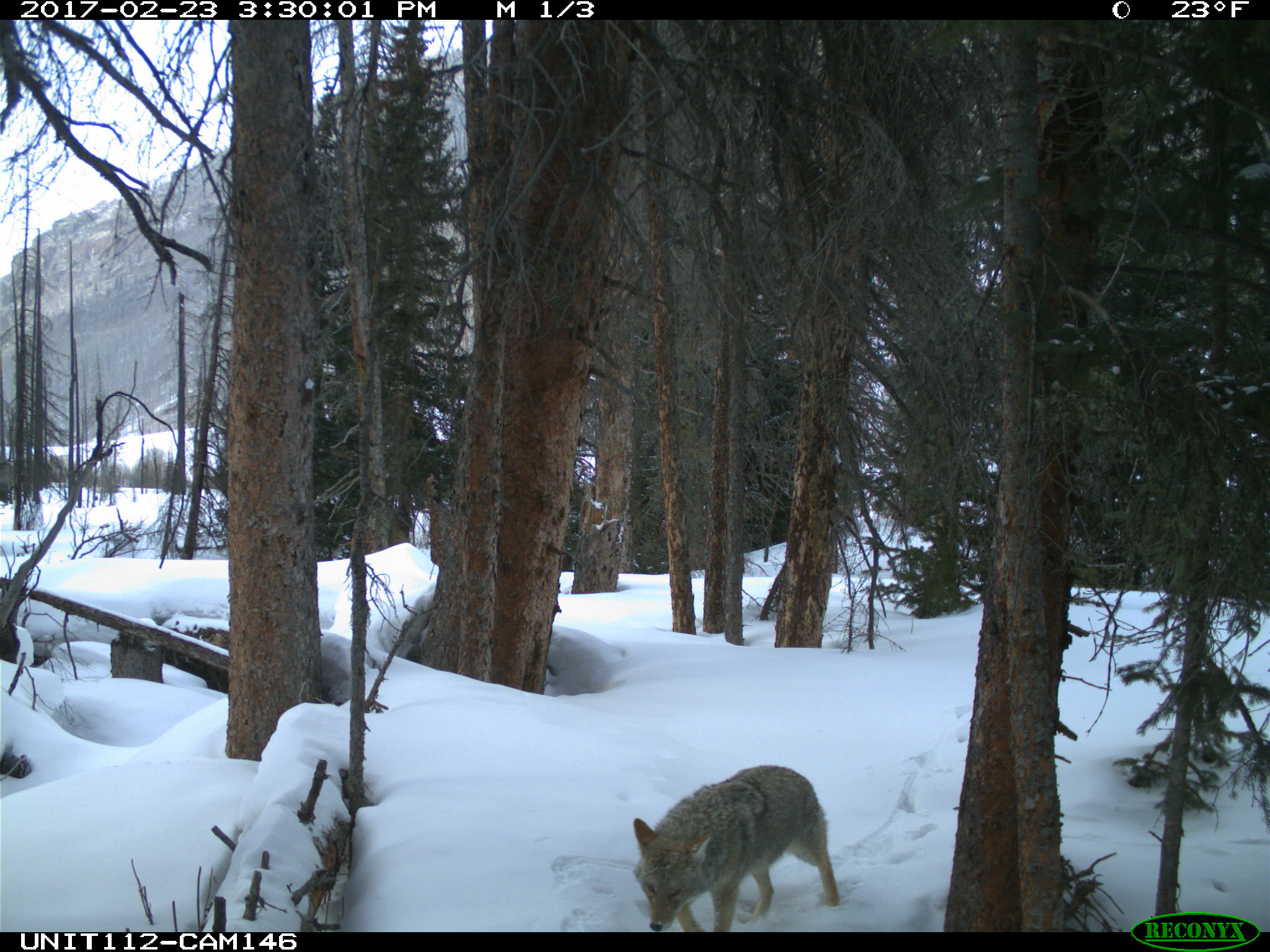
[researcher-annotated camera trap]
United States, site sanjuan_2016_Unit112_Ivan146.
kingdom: Animalia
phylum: Chordata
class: Mammalia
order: Carnivora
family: Canidae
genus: Canis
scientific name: Canis latrans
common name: coyote